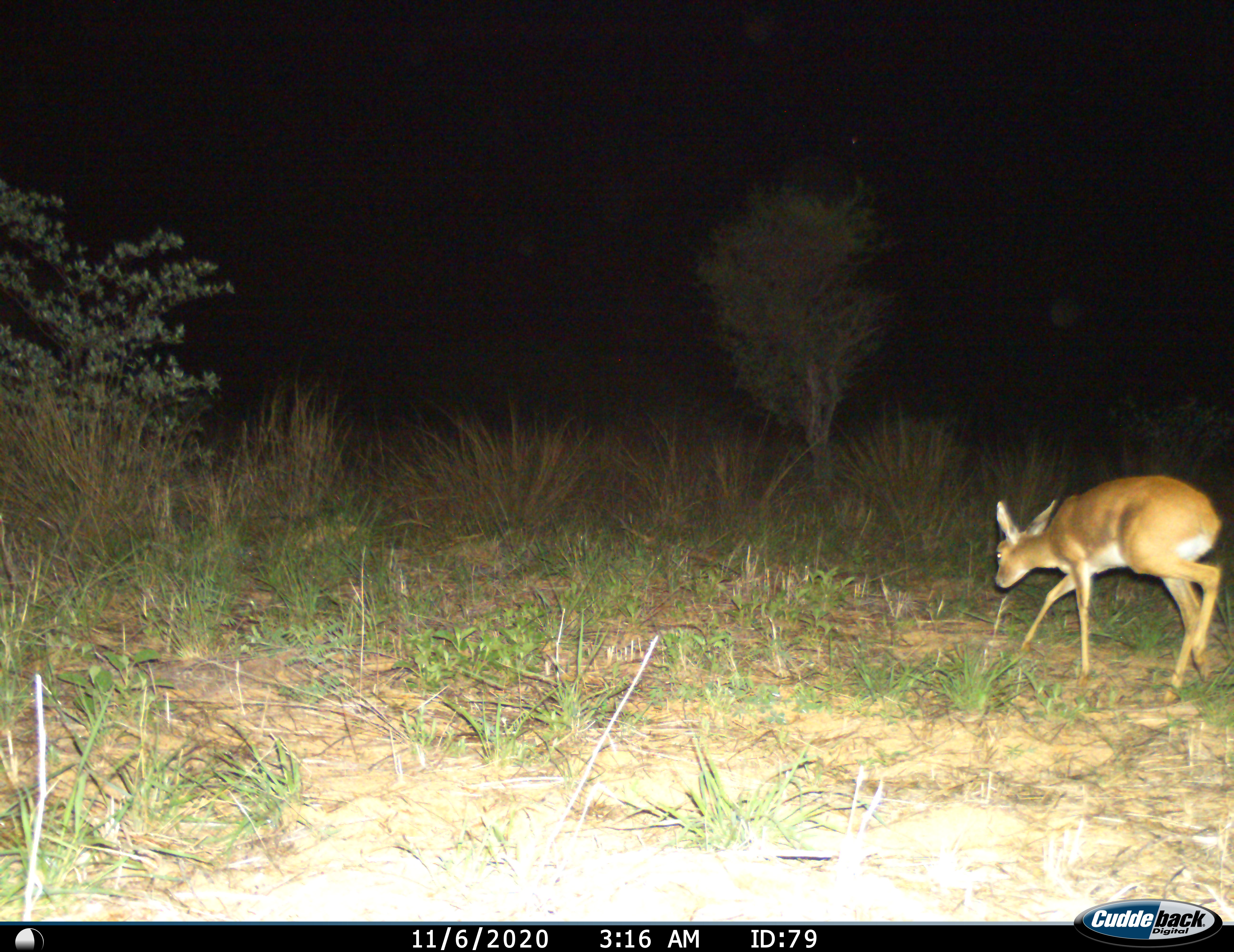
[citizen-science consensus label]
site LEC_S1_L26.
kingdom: Animalia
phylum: Chordata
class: Mammalia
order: Artiodactyla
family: Bovidae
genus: Raphicerus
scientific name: Raphicerus campestris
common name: steenbok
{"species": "steenbok (Raphicerus campestris)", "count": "1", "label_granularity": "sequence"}